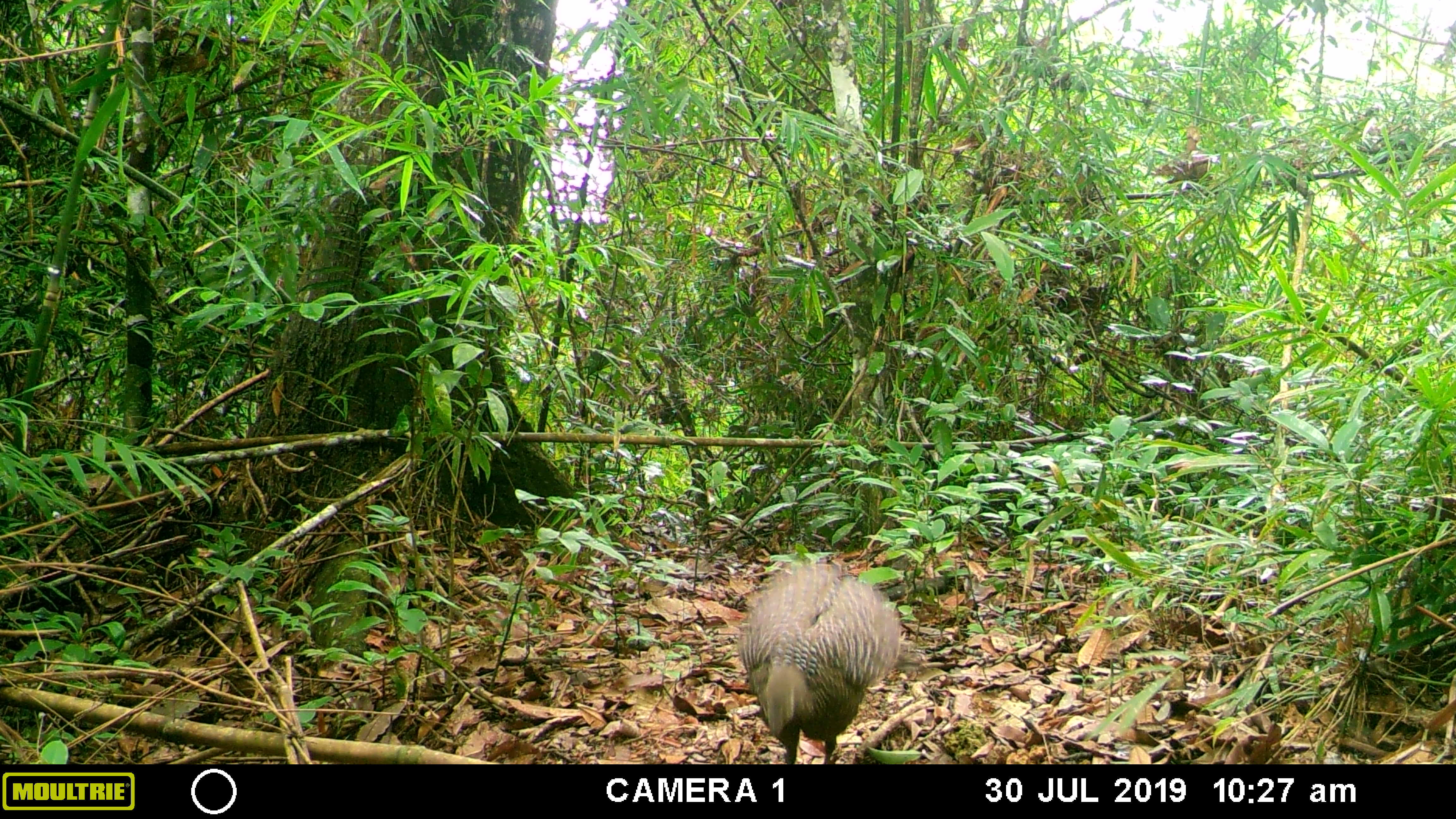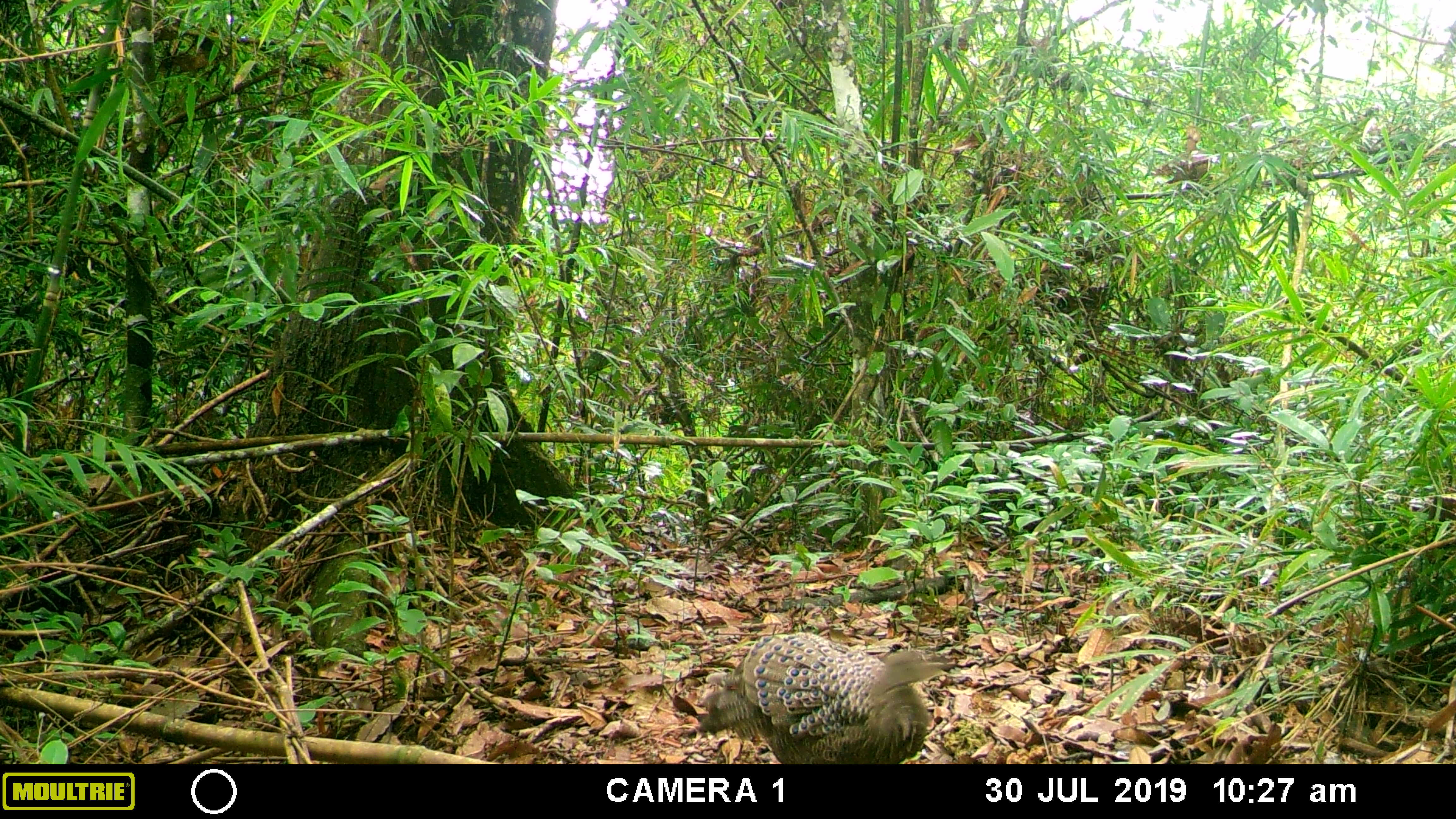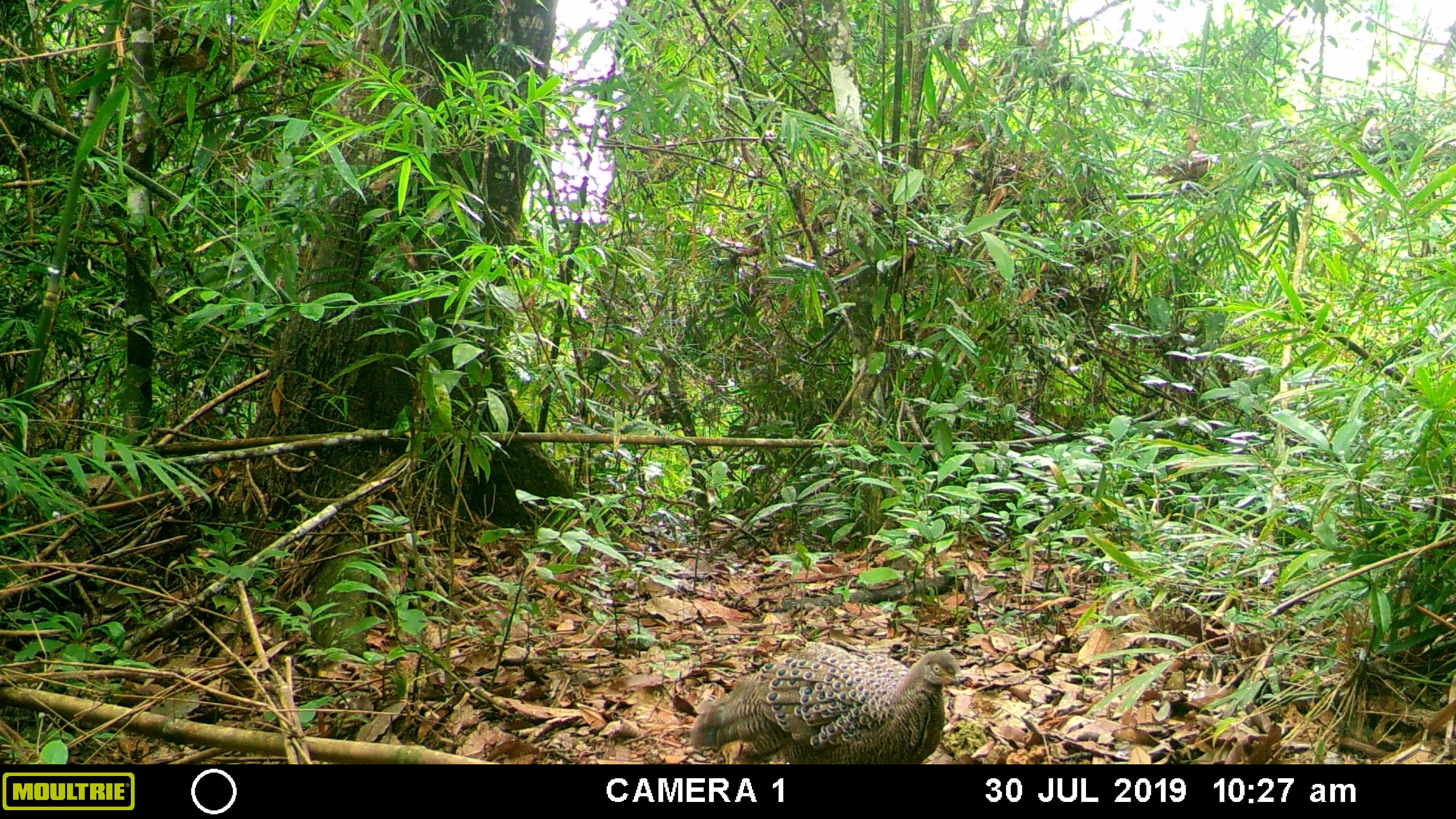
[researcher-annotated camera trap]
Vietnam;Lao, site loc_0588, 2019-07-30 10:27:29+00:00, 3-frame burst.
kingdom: Animalia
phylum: Chordata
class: Aves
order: Galliformes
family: Phasianidae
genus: Polyplectron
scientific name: Polyplectron bicalcaratum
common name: gray peacock-pheasant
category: grey peacock pheasant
Grey peacock pheasant (gray peacock-pheasant) (Polyplectron bicalcaratum). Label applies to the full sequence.